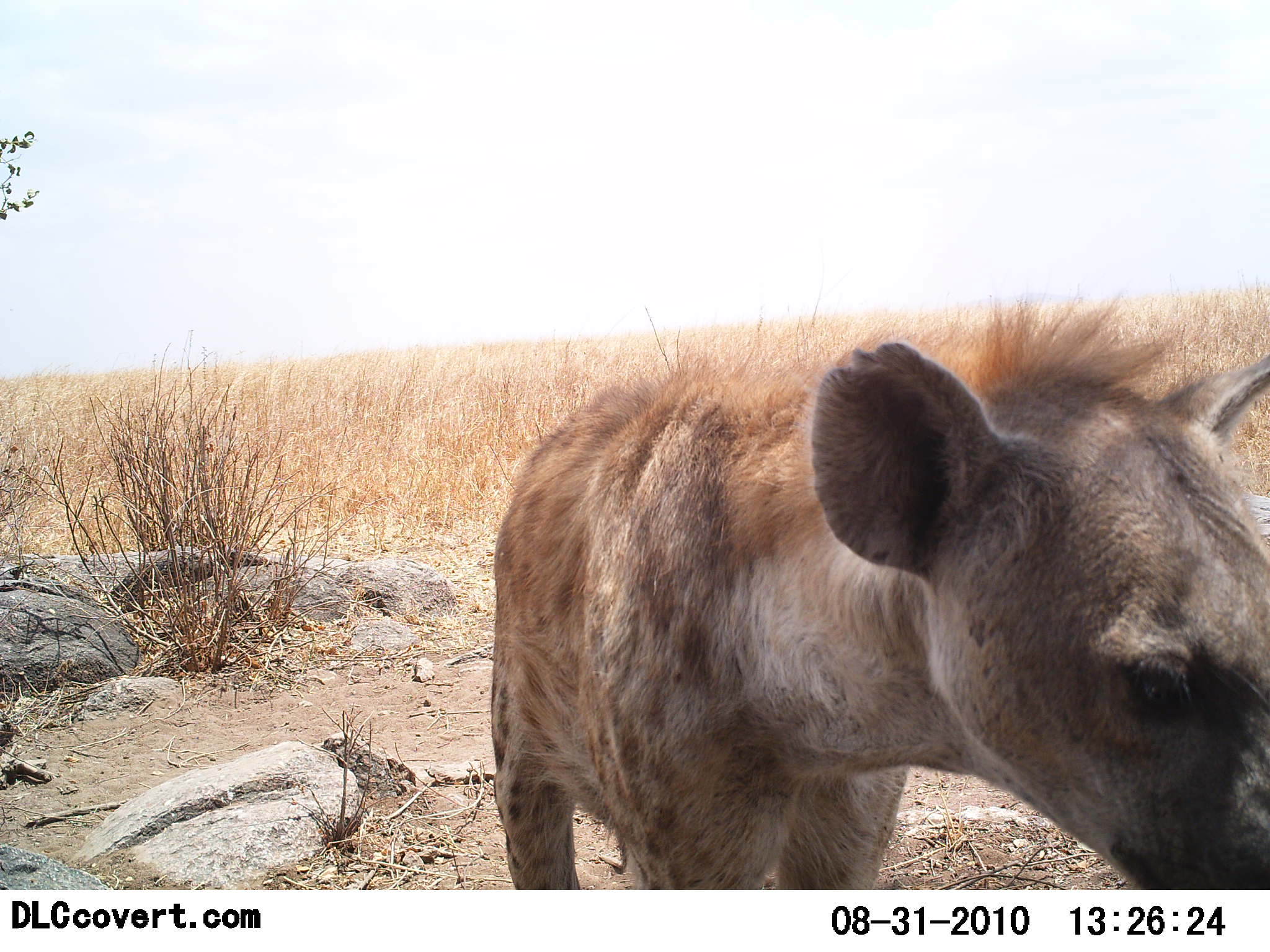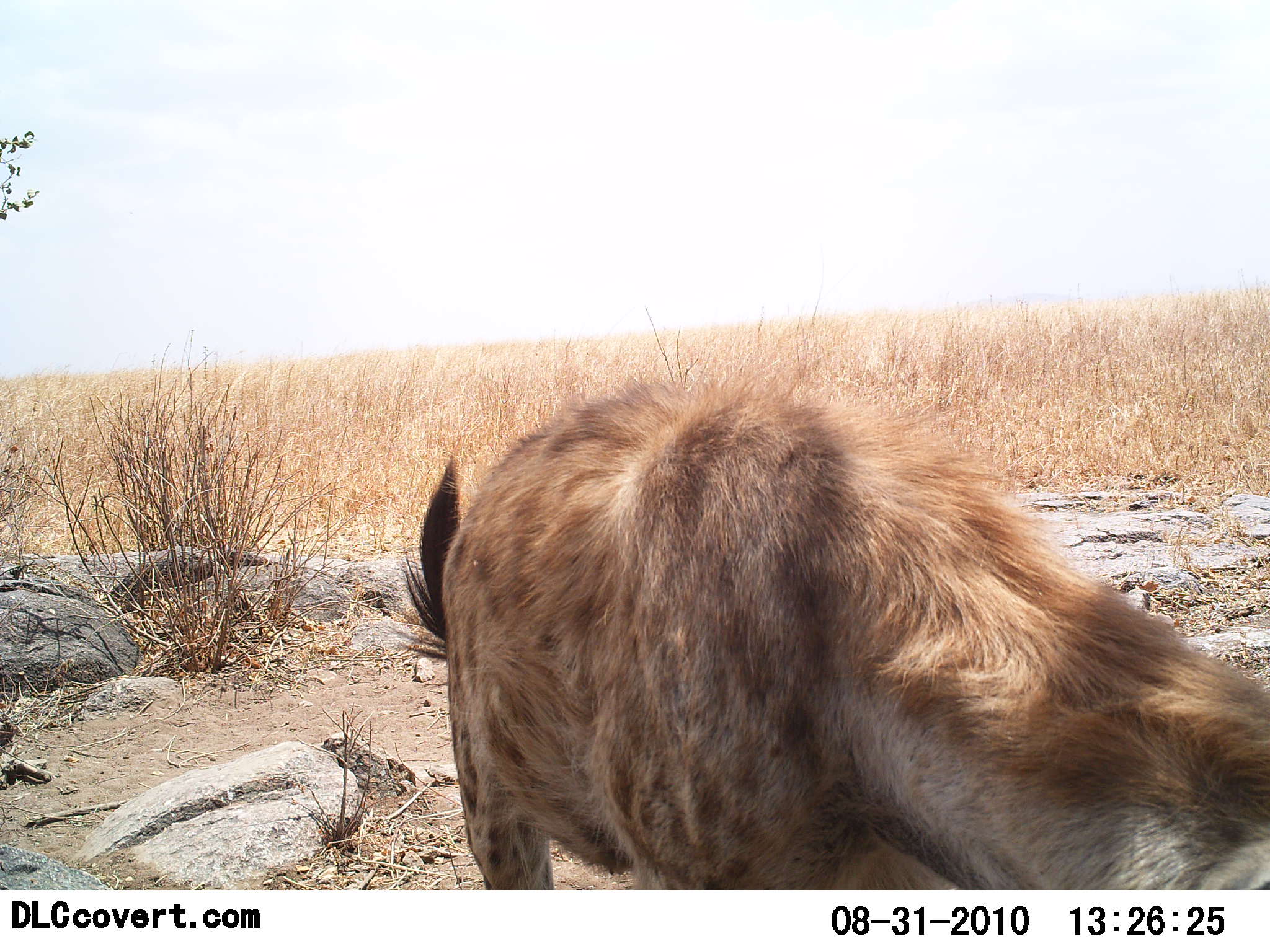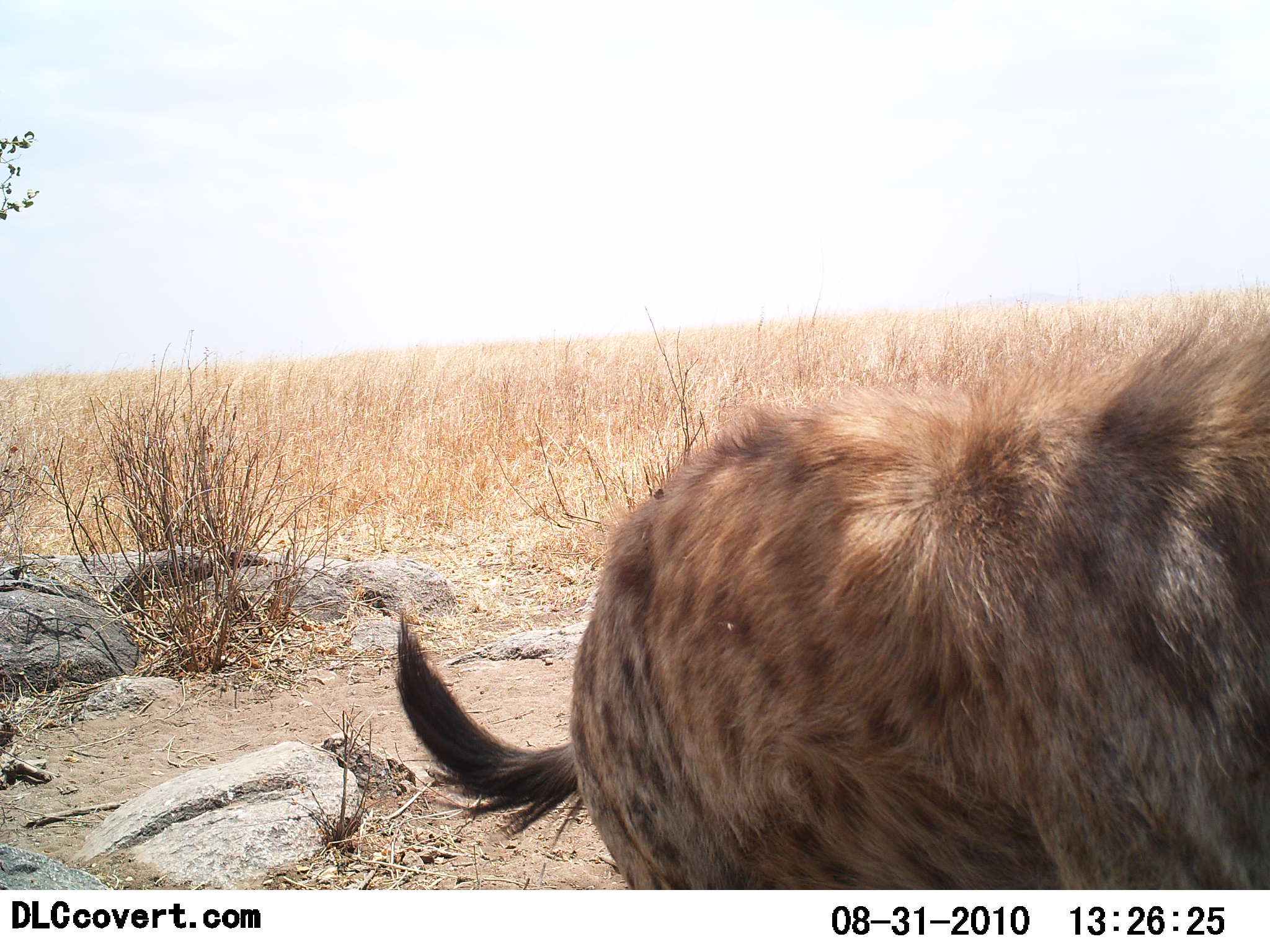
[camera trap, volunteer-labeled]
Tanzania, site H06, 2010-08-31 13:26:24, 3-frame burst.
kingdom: Animalia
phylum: Chordata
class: Mammalia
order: Carnivora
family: Hyaenidae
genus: Crocuta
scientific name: Crocuta crocuta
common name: spotted hyena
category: hyenaspotted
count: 1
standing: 62%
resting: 0%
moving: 38%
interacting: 8%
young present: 0%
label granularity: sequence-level